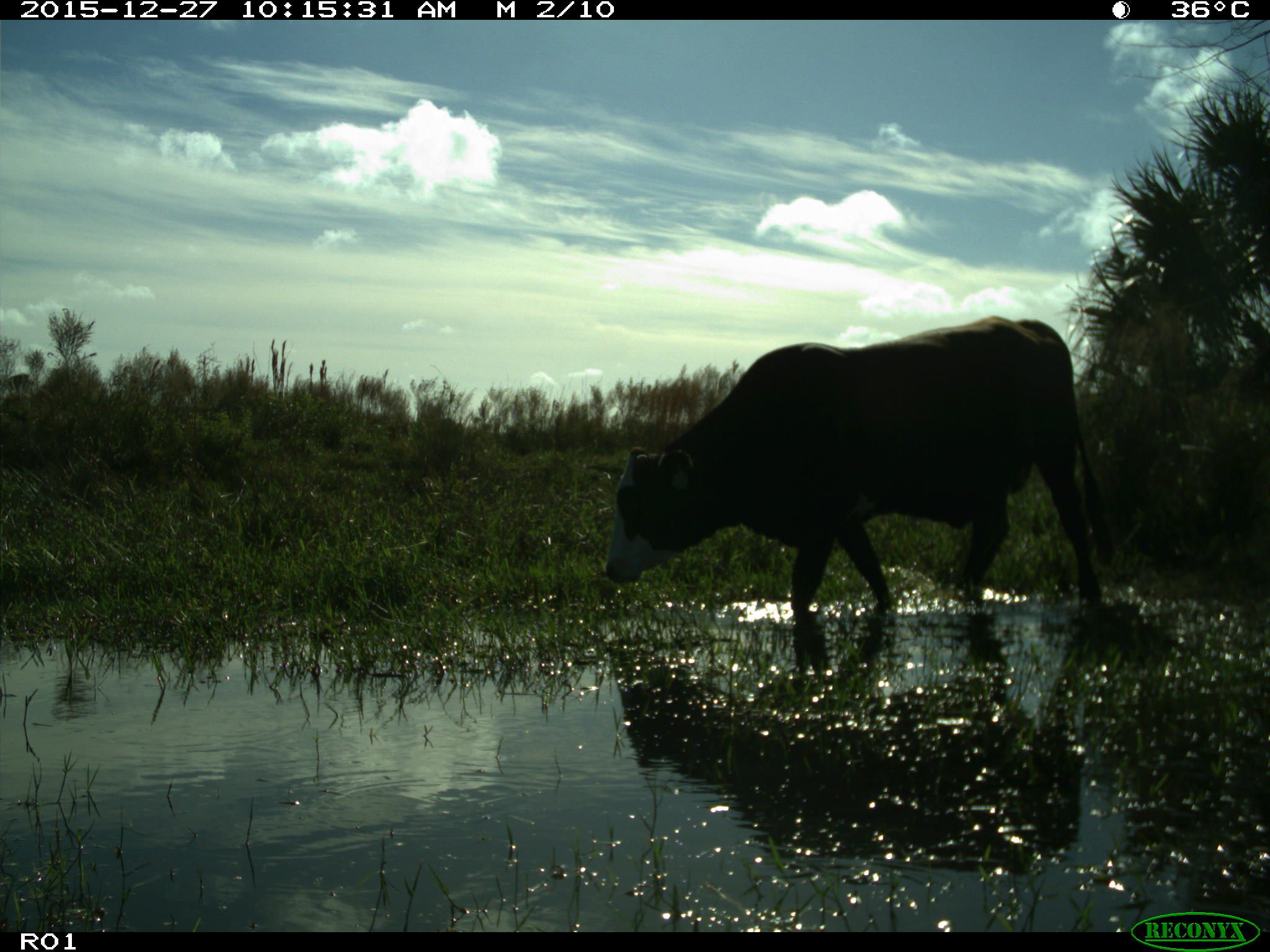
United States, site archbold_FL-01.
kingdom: Animalia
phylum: Chordata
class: Mammalia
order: Artiodactyla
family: Bovidae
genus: Bos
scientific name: Bos taurus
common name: domestic cow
Bos taurus (domestic cow).